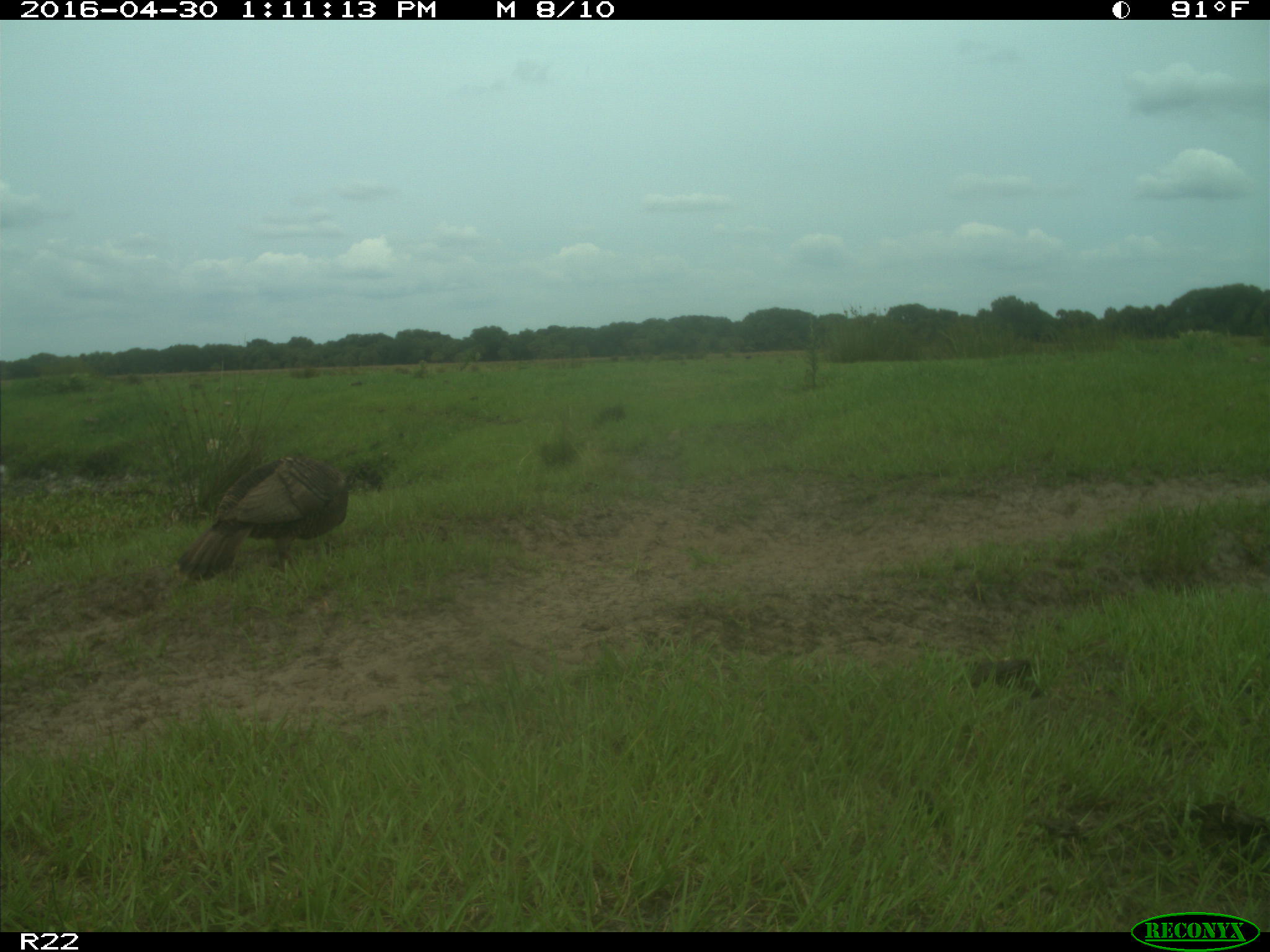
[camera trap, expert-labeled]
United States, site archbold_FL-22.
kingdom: Animalia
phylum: Chordata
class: Aves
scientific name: Aves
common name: birds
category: unidentified bird